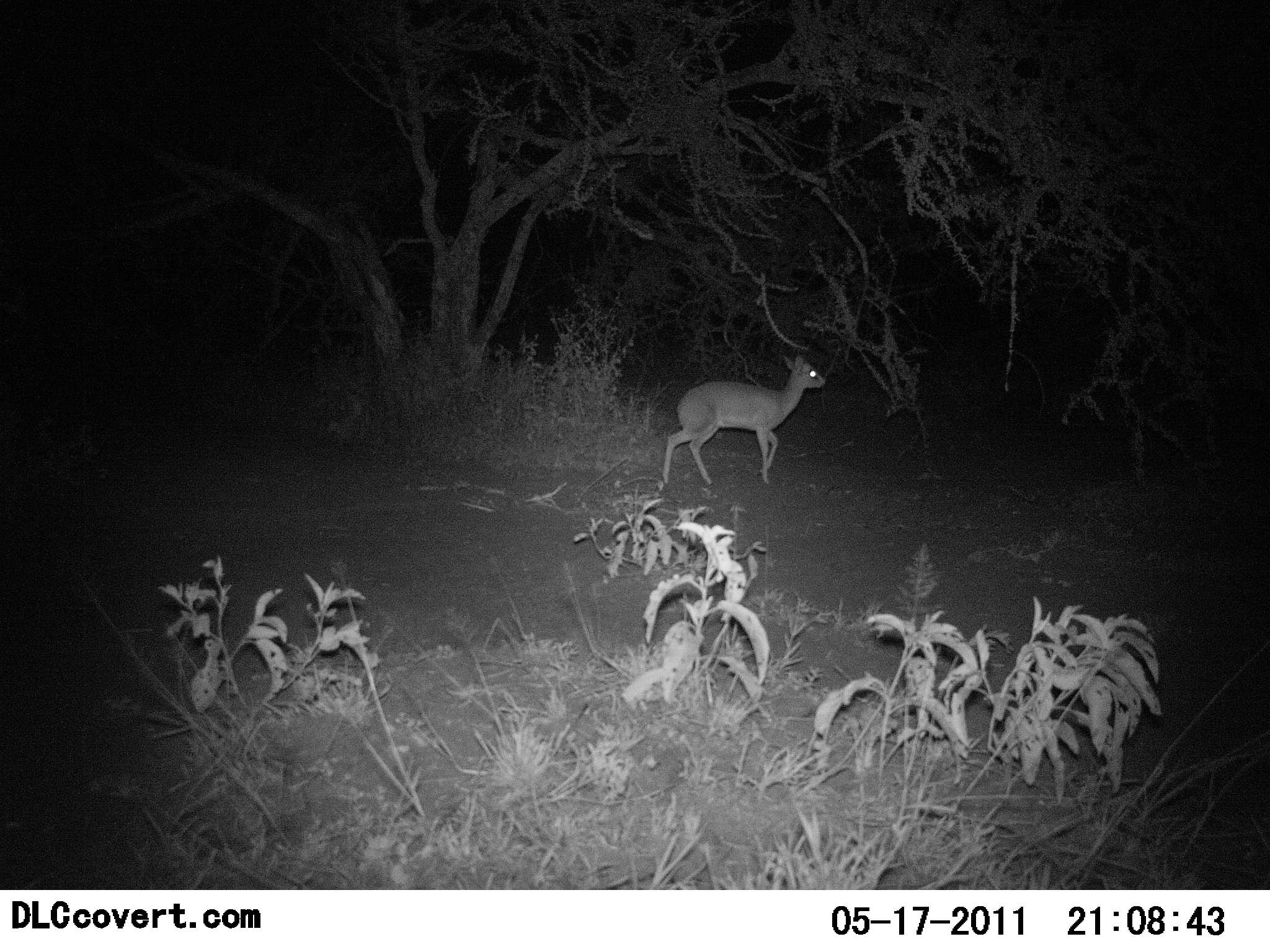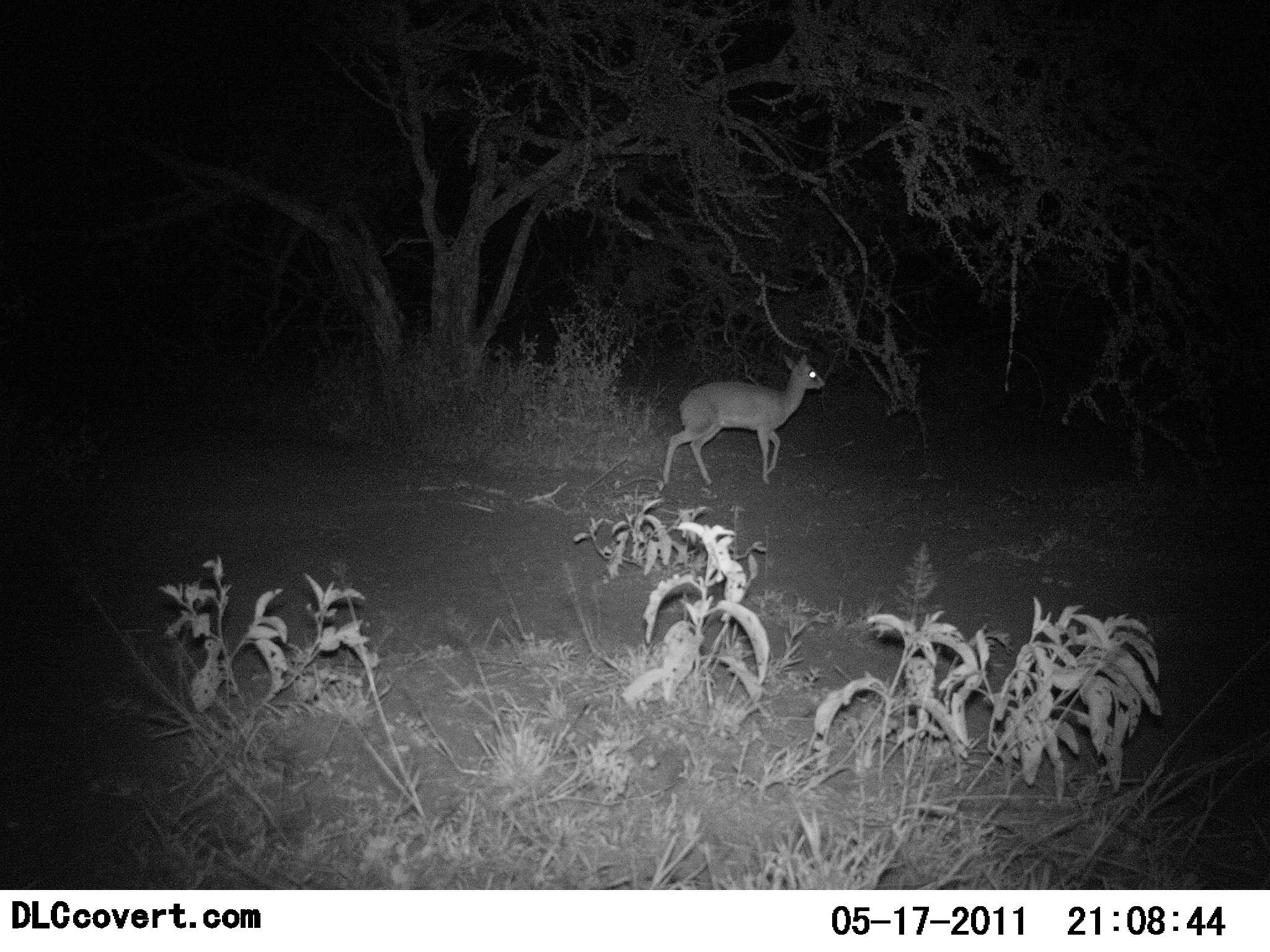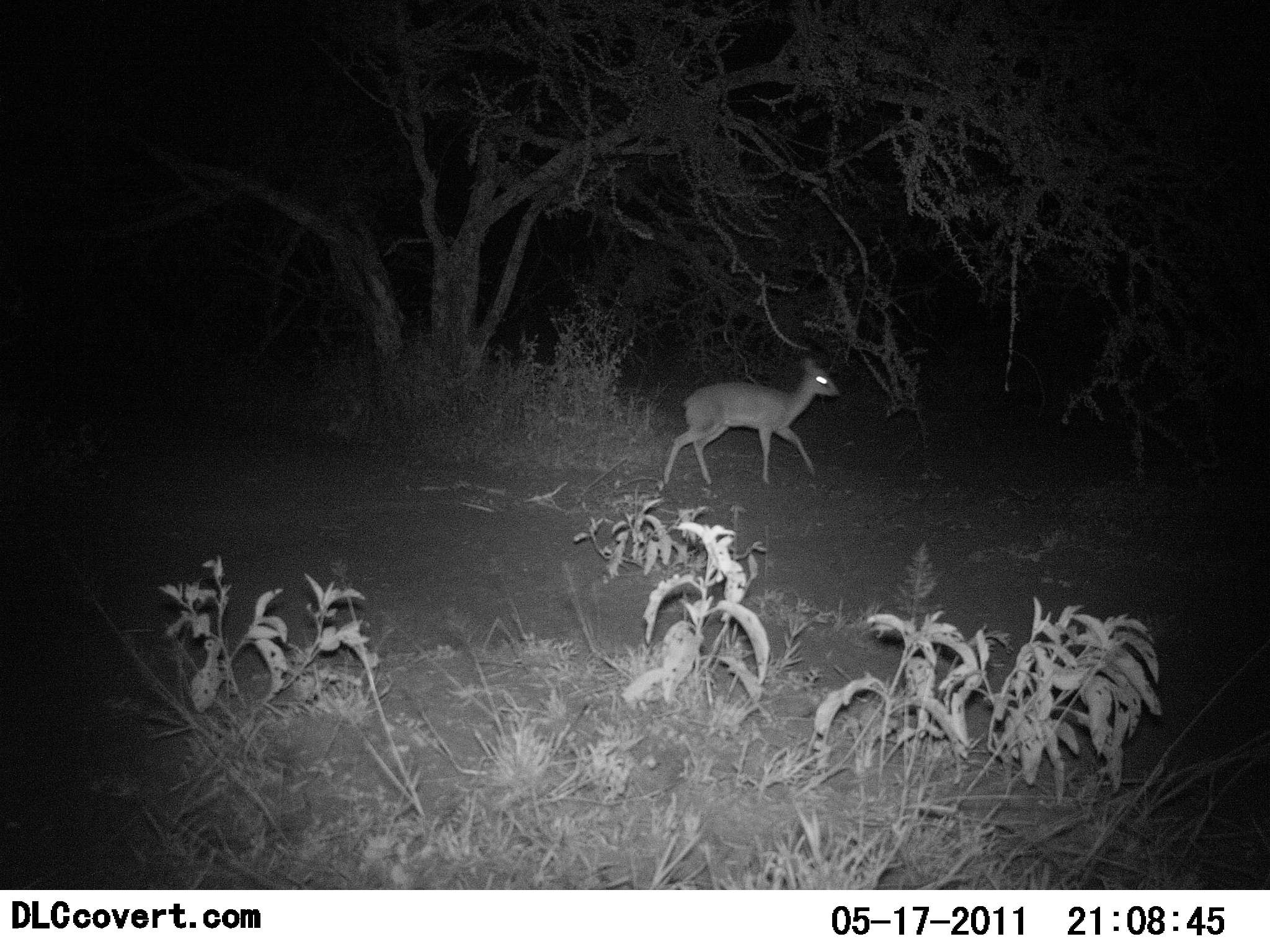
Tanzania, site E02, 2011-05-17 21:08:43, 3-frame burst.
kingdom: Animalia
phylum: Chordata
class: Mammalia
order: Artiodactyla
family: Bovidae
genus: Madoqua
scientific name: Madoqua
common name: dikdik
Dikdik (Madoqua), count 1. Behavior (volunteer vote fractions): standing 27%, resting 0%, moving 73%, interacting 0%. Young present (vote fraction): 0%. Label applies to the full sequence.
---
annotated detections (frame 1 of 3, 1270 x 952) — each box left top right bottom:
animal: 663 354 826 488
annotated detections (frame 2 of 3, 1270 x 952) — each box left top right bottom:
animal: 662 353 825 487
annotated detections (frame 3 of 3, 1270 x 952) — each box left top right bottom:
animal: 663 355 840 488